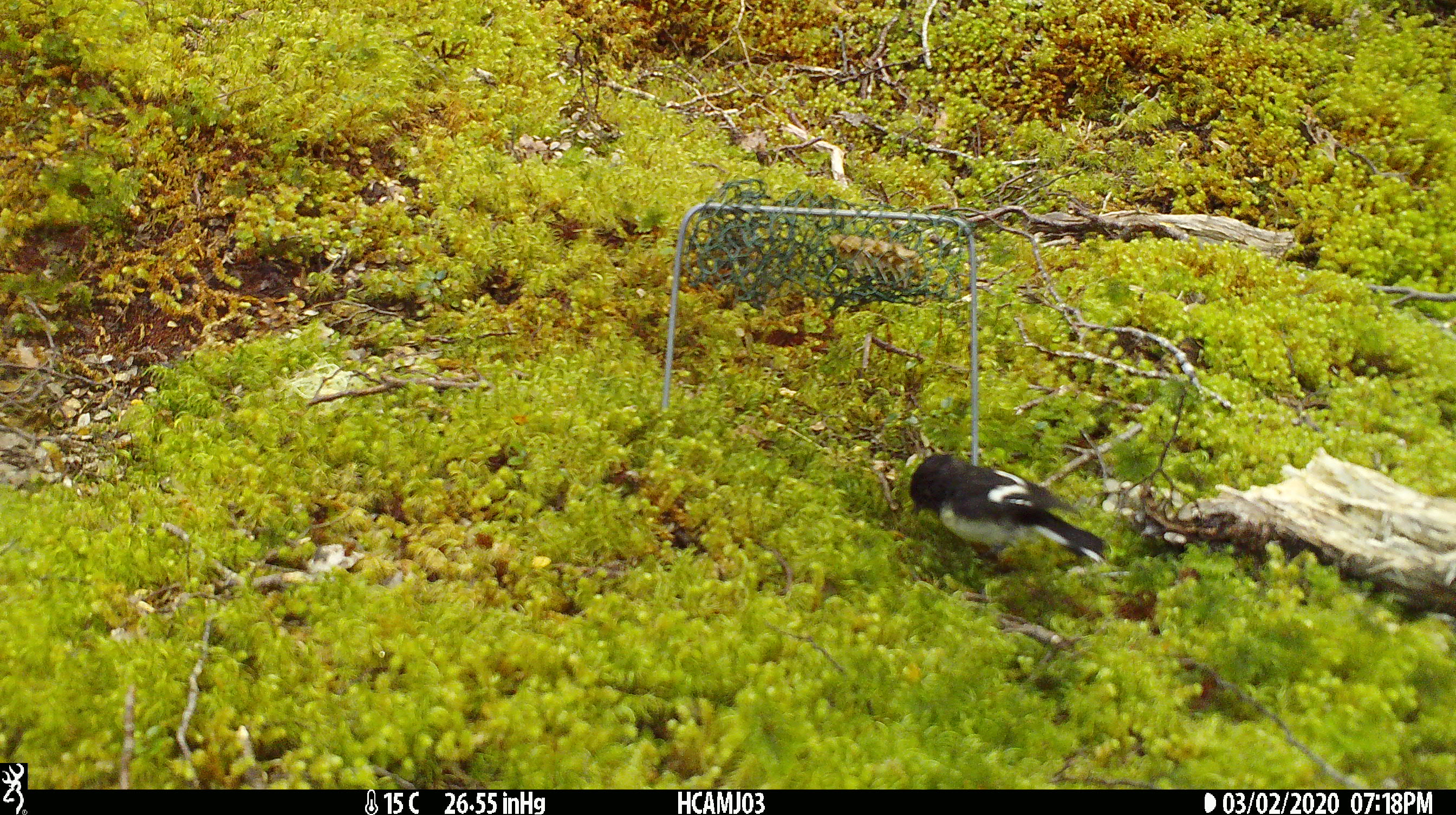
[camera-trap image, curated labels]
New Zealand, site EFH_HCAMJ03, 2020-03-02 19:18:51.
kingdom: Animalia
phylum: Chordata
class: Aves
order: Passeriformes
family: Petroicidae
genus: Petroica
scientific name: Petroica macrocephala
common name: tomtit